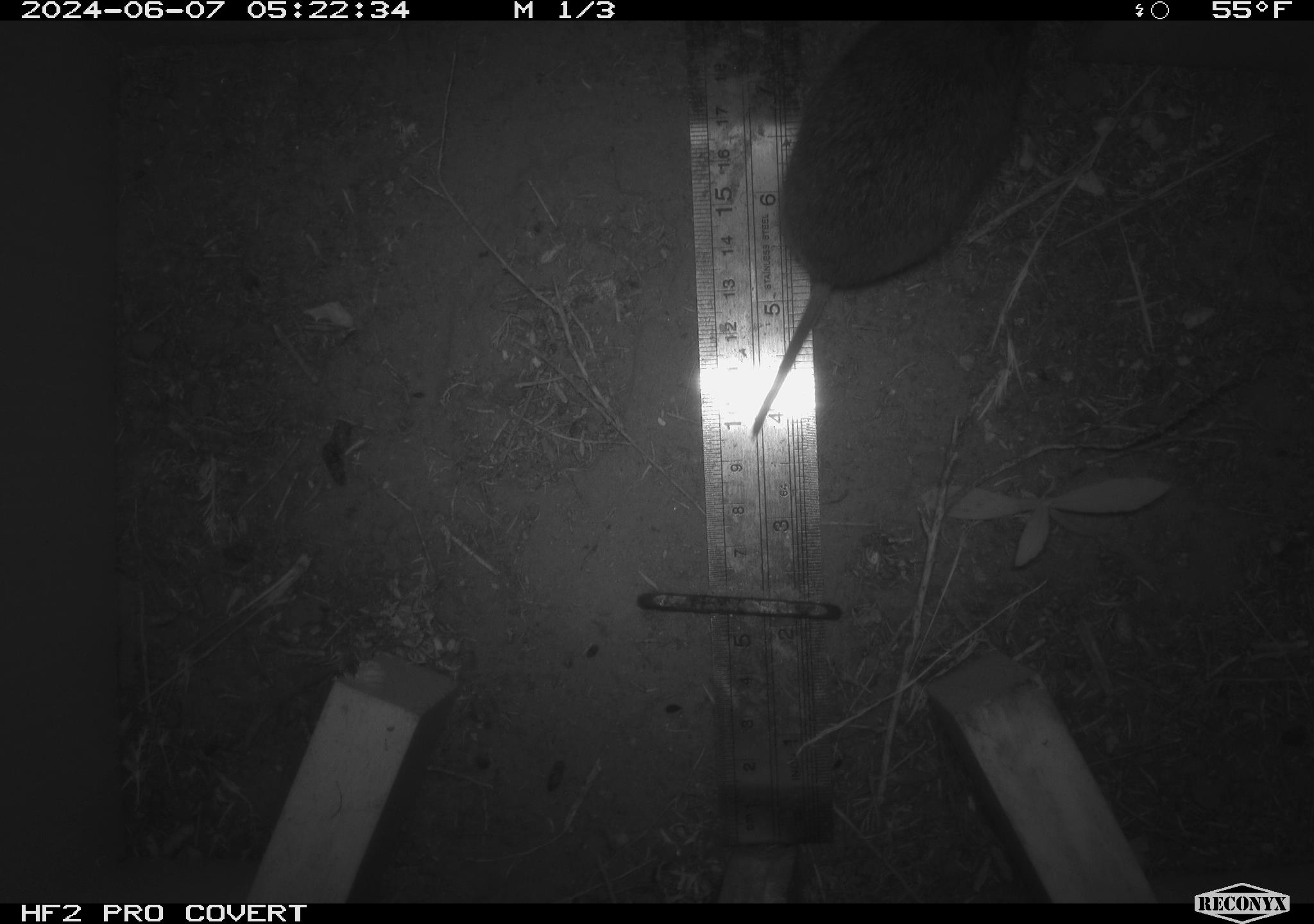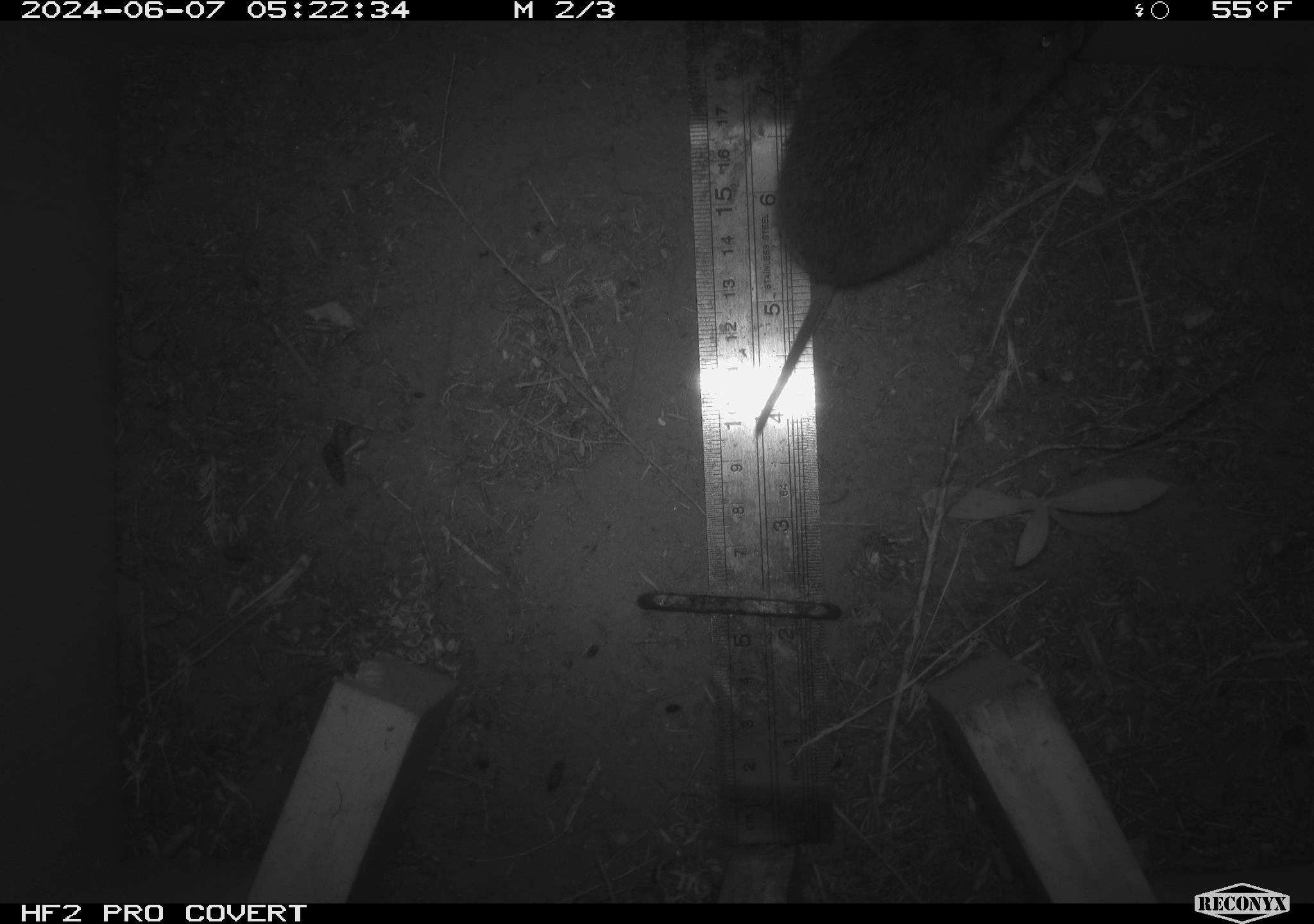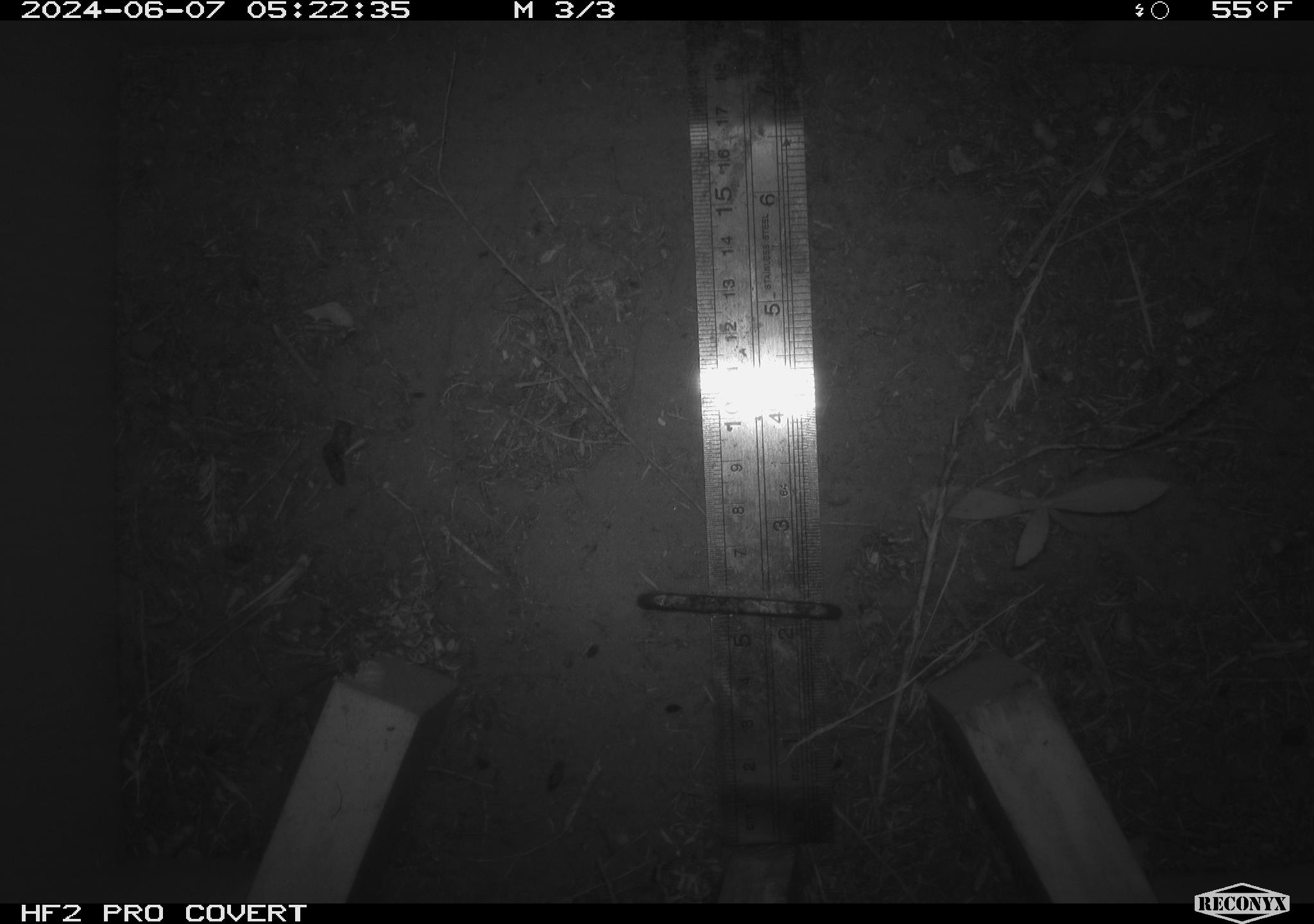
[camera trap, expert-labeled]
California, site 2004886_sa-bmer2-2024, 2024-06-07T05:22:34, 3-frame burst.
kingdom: Animalia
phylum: Chordata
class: Mammalia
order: Rodentia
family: Cricetidae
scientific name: Cricetidae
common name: hamsters, voles, lemmings, and allies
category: cricetidae family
Cricetidae family (hamsters, voles, lemmings, and allies) (Cricetidae).